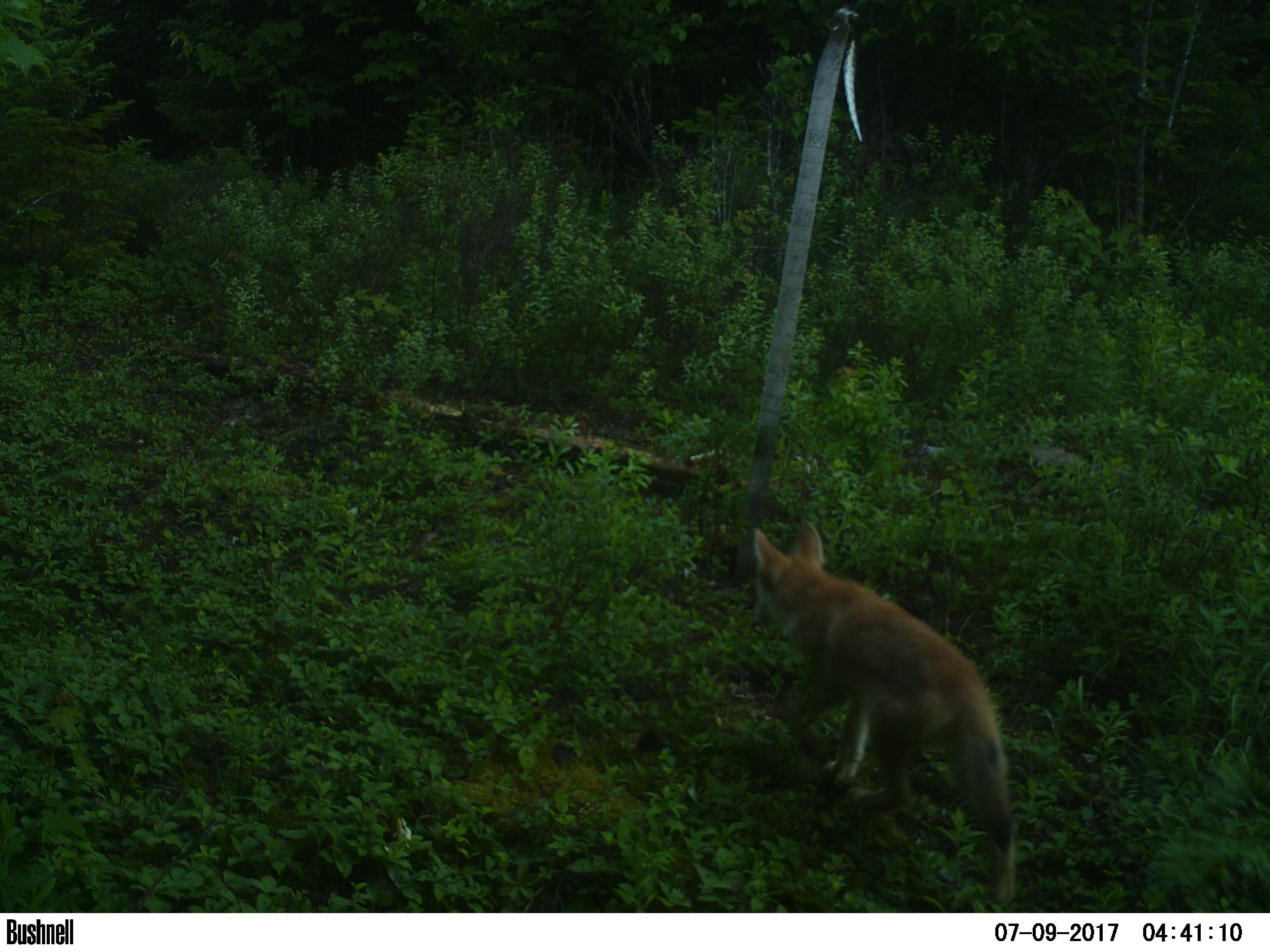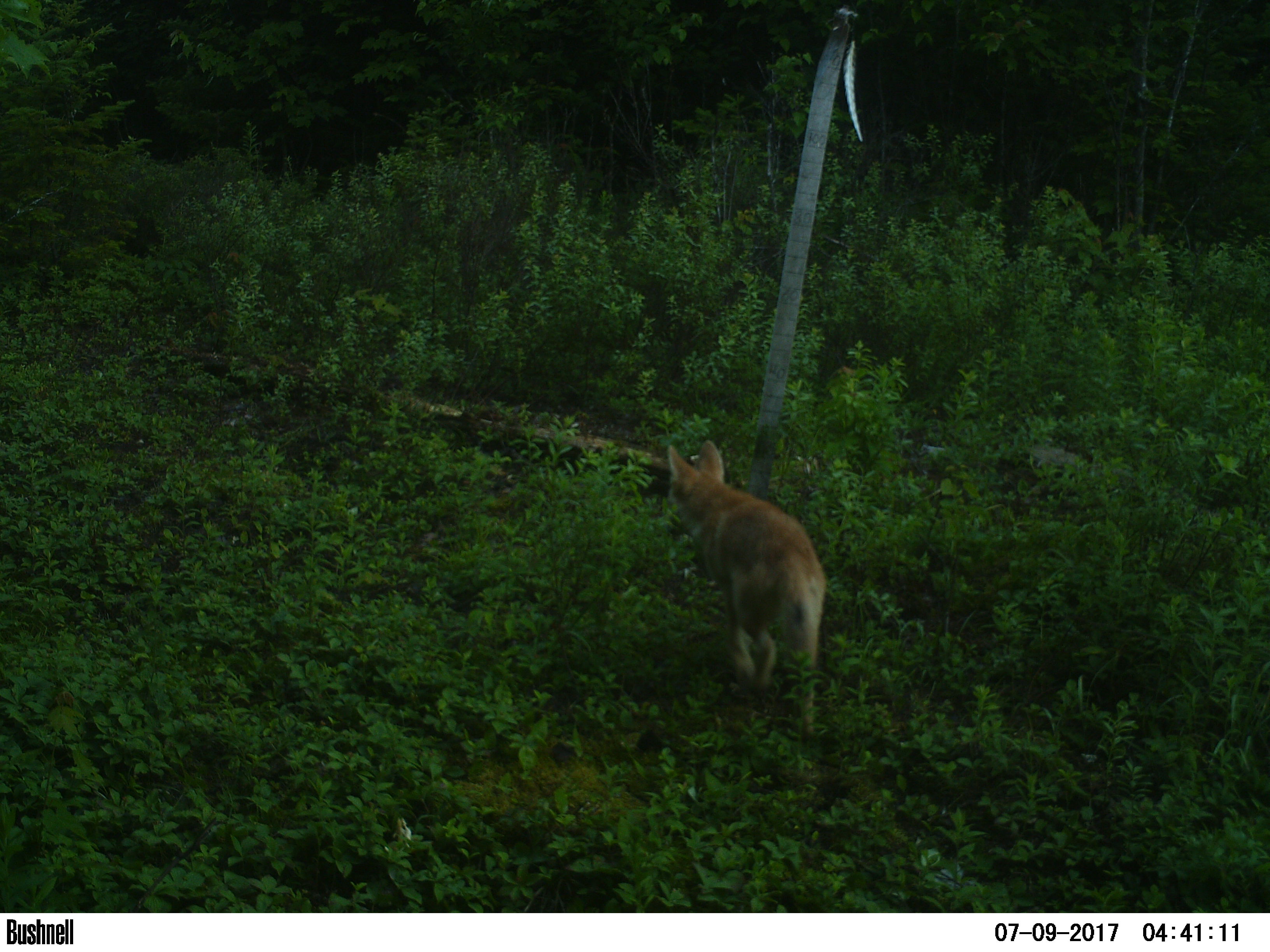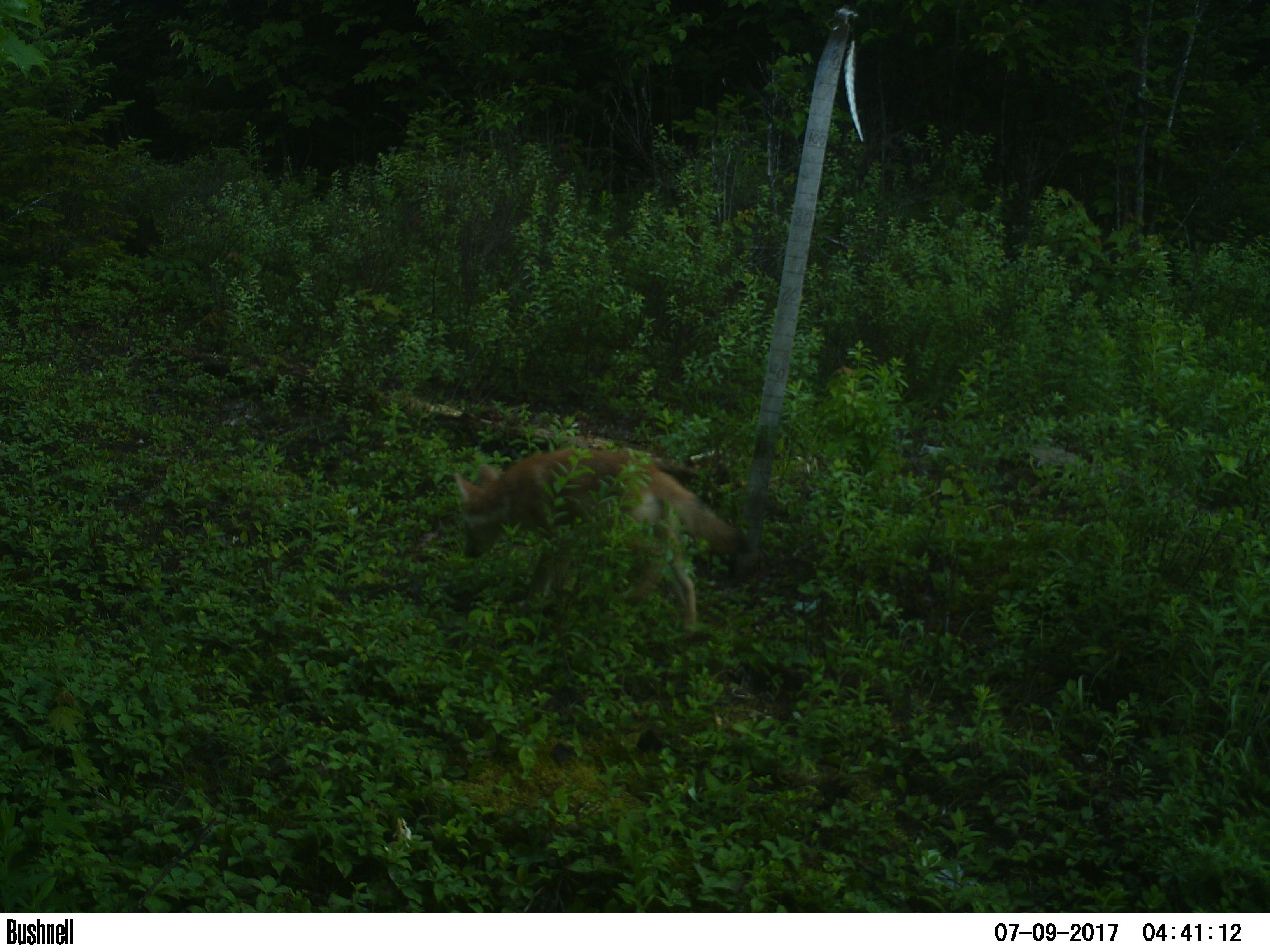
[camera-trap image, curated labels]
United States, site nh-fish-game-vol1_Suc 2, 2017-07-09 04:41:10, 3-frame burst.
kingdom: Animalia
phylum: Chordata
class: Mammalia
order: Carnivora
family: Canidae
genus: Canis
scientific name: Canis latrans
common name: coyote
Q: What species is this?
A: Coyote (Canis latrans).